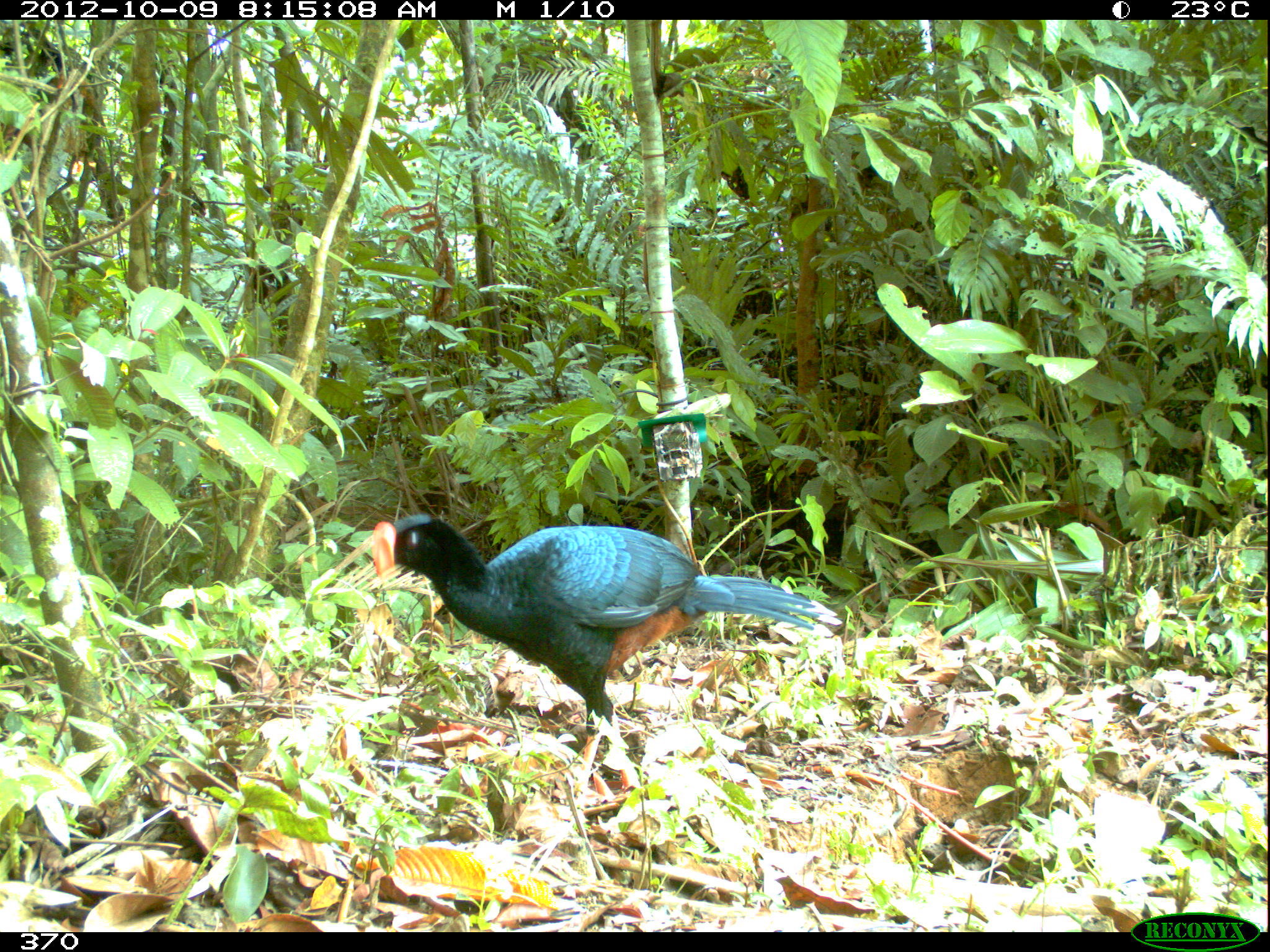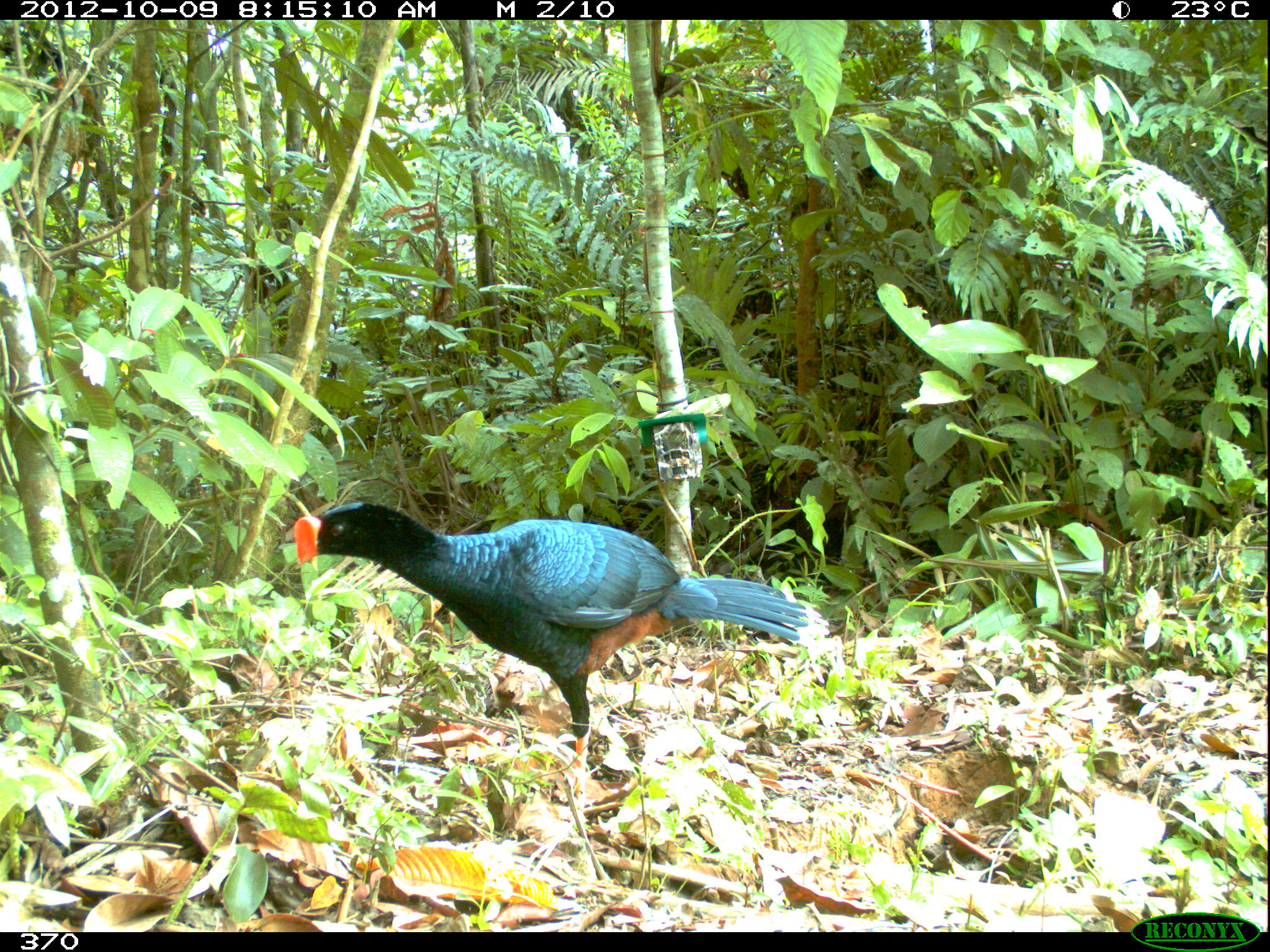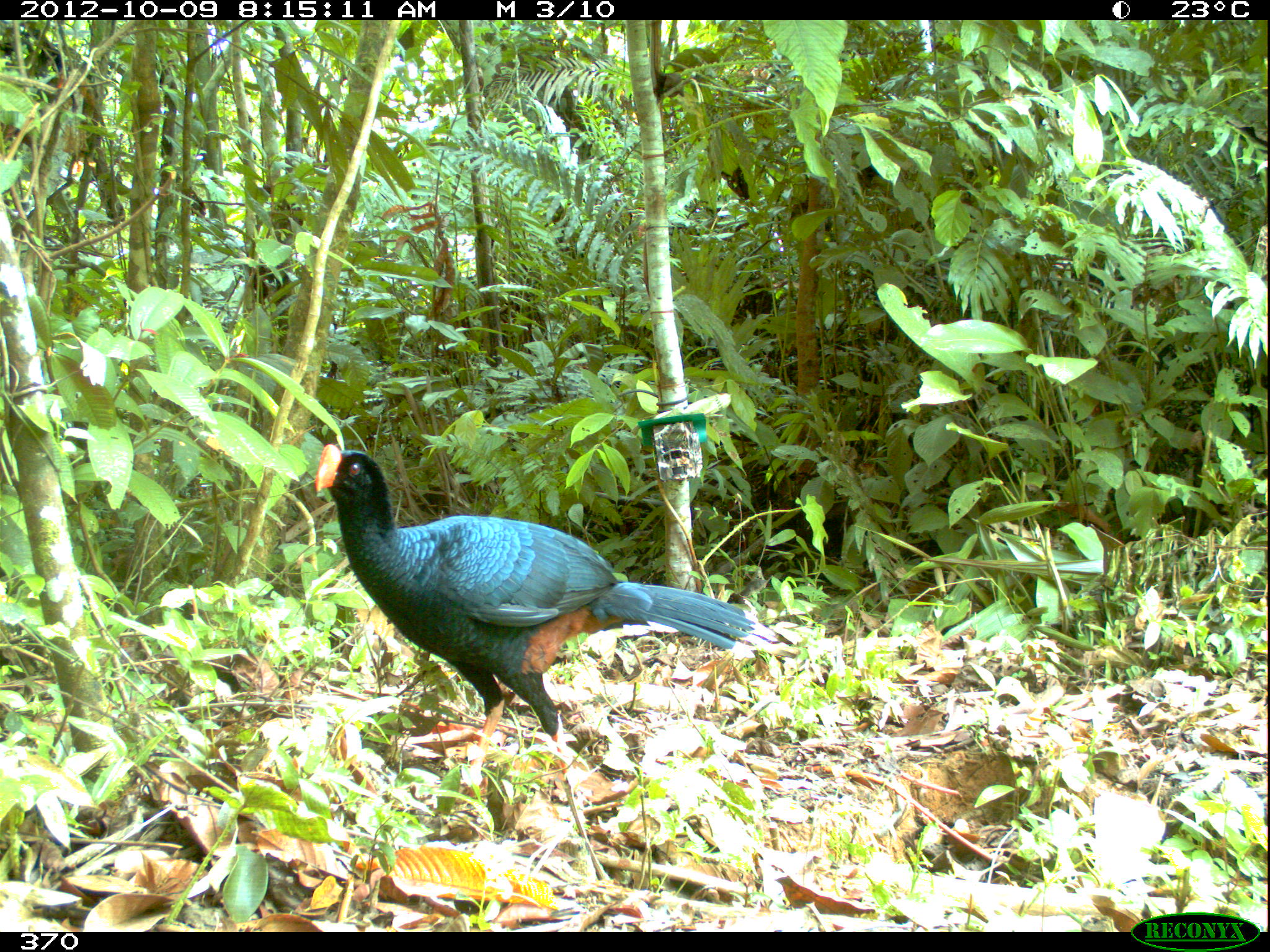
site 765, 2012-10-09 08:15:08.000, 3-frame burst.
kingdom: Animalia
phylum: Chordata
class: Aves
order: Galliformes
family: Cracidae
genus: Mitu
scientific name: Mitu tuberosum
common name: razor-billed curassow